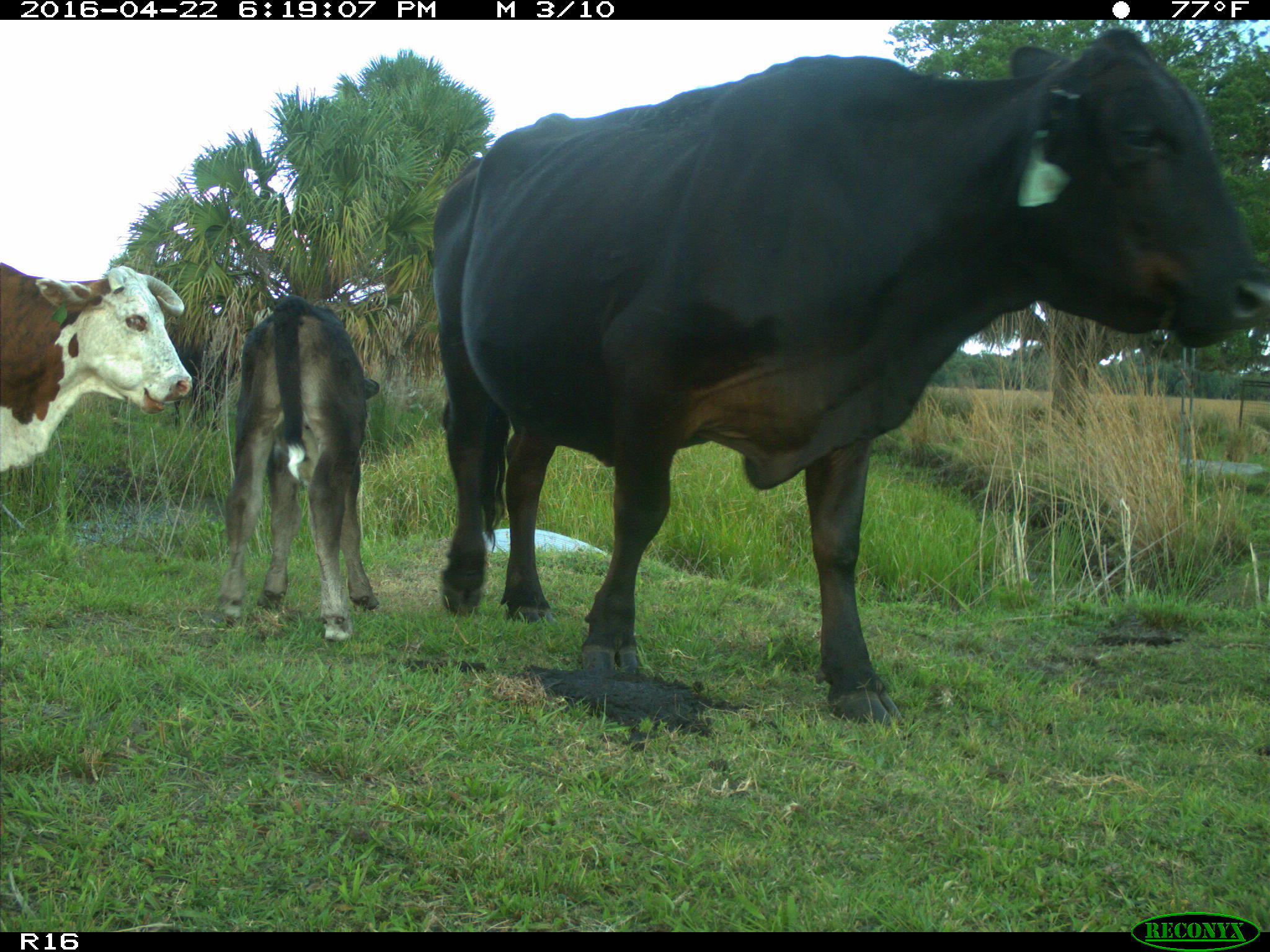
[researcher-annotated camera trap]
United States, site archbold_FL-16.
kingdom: Animalia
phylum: Chordata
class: Mammalia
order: Artiodactyla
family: Bovidae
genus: Bos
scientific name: Bos taurus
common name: domestic cow